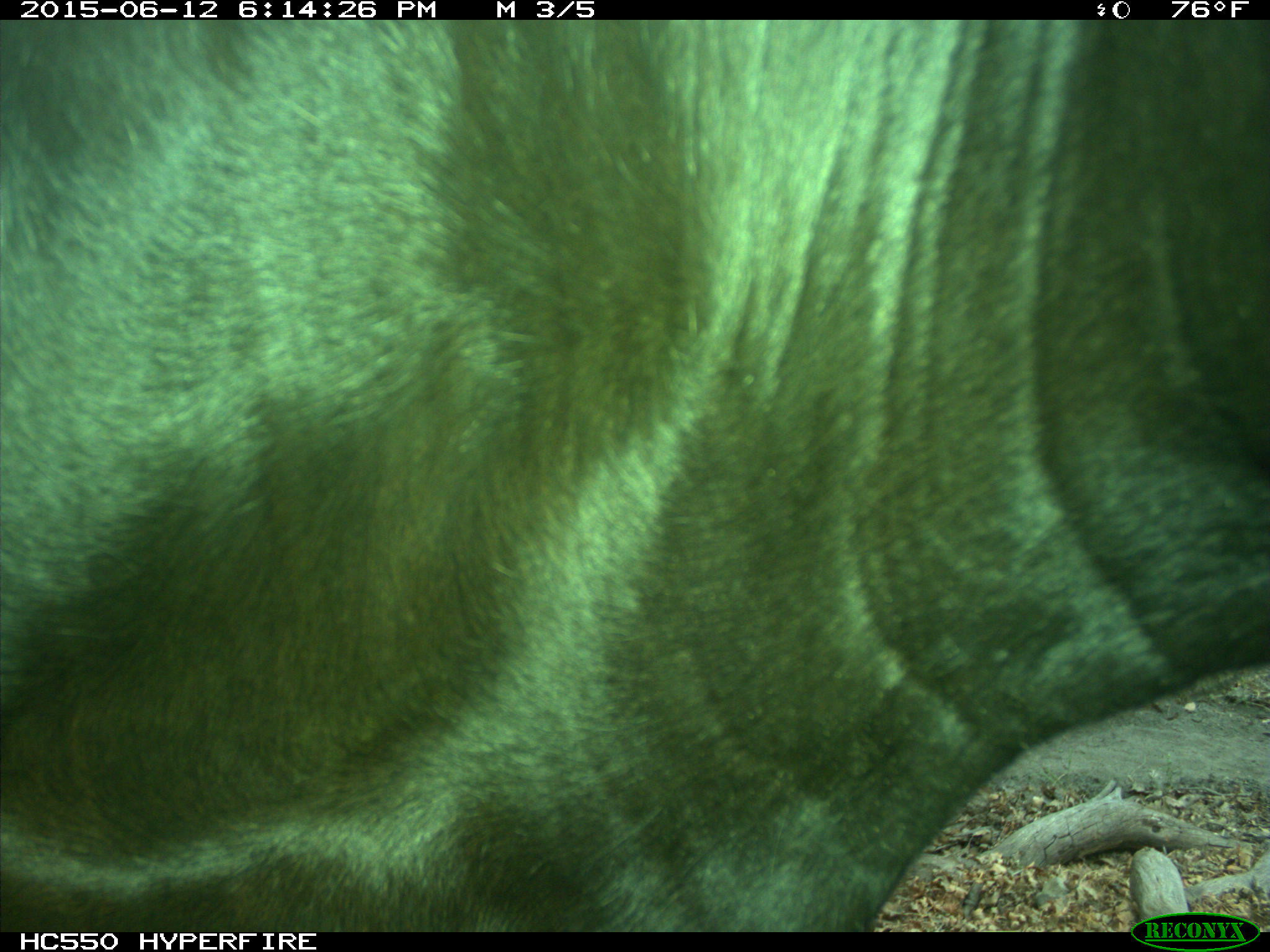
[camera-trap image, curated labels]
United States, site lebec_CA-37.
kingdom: Animalia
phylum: Chordata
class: Mammalia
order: Artiodactyla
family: Bovidae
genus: Bos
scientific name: Bos taurus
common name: domestic cow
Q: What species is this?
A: Bos taurus (domestic cow).